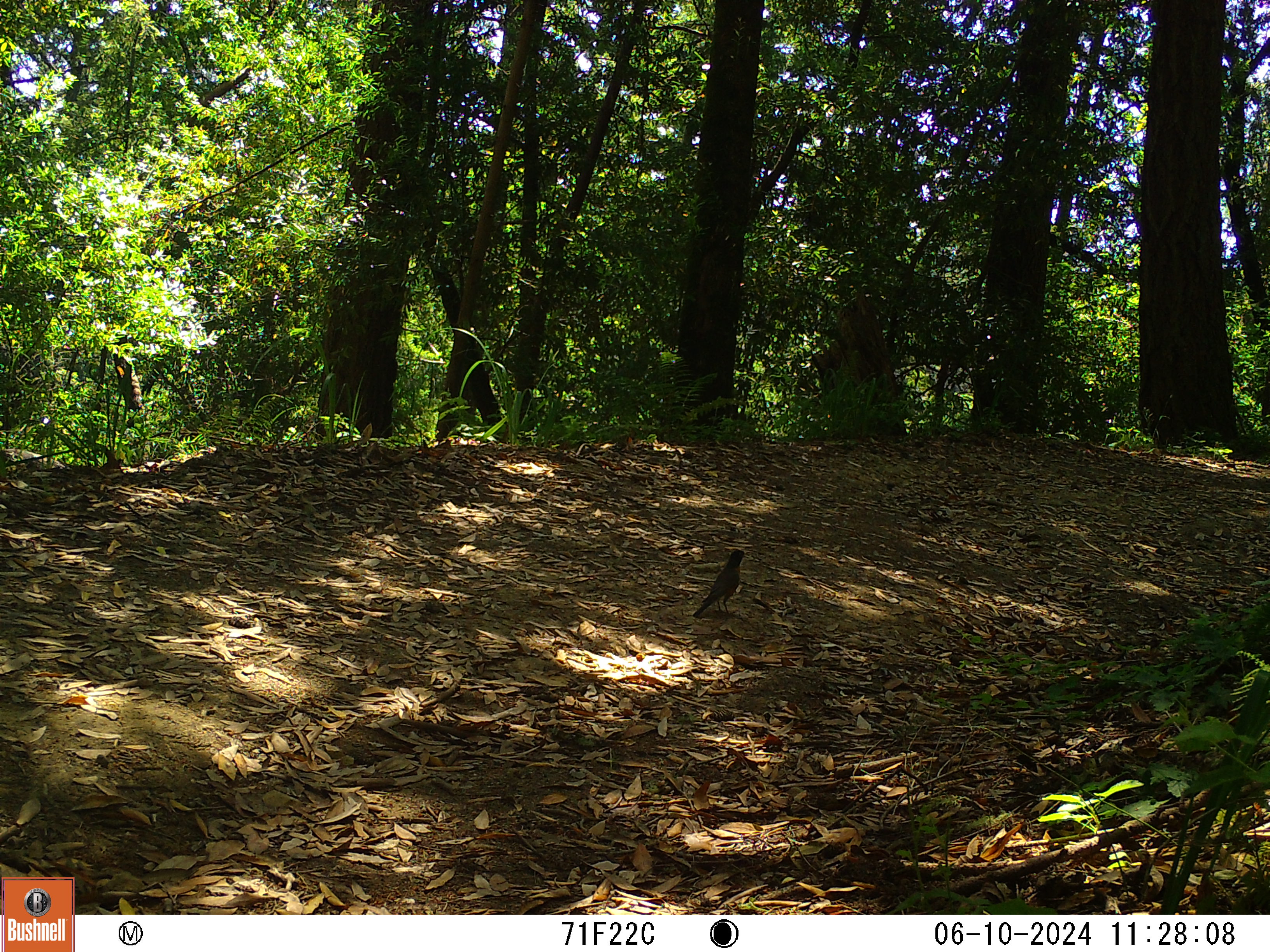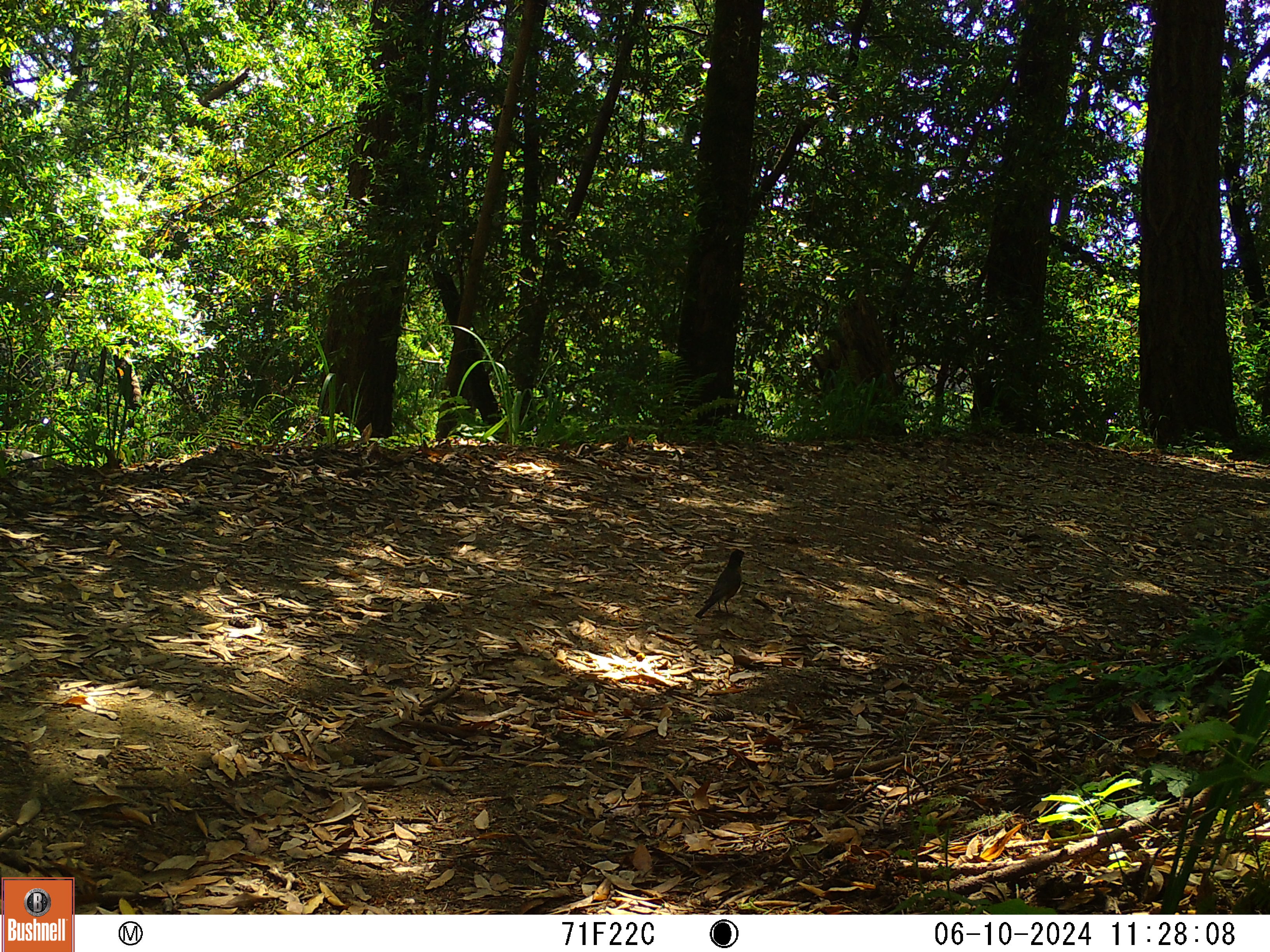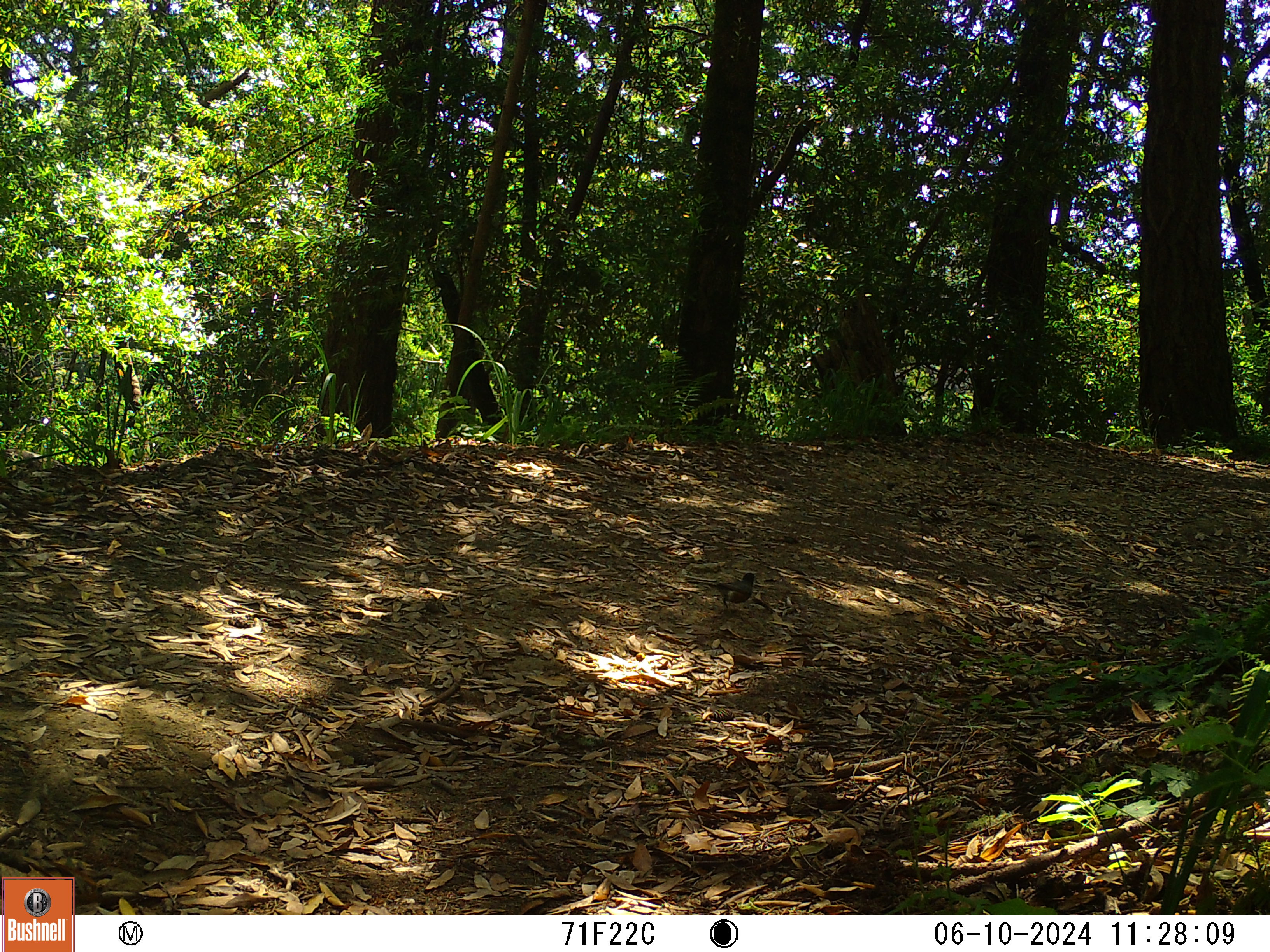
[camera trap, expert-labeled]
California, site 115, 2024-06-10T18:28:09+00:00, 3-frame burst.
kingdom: Animalia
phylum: Chordata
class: Aves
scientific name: Aves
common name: bird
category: unknown bird